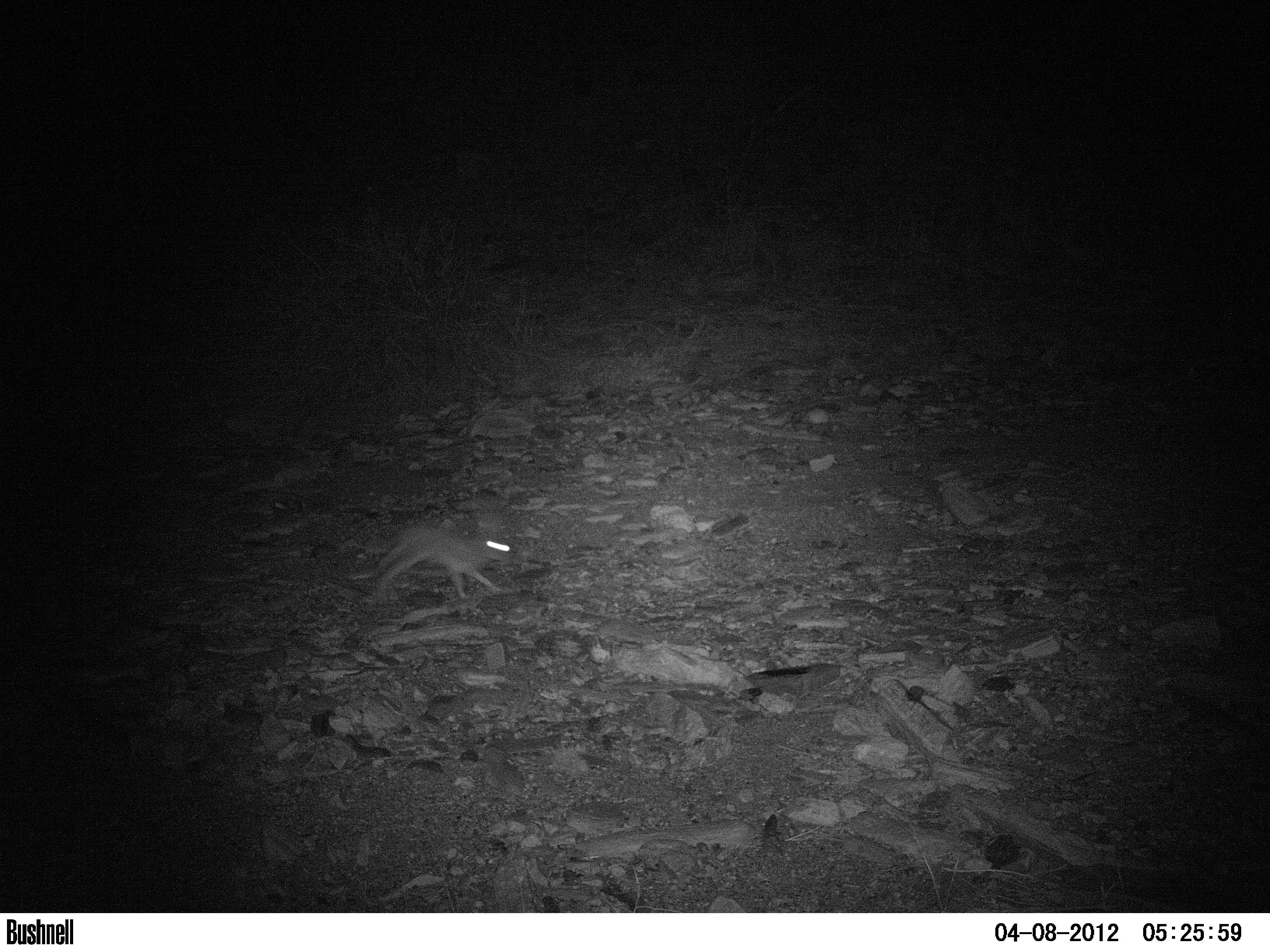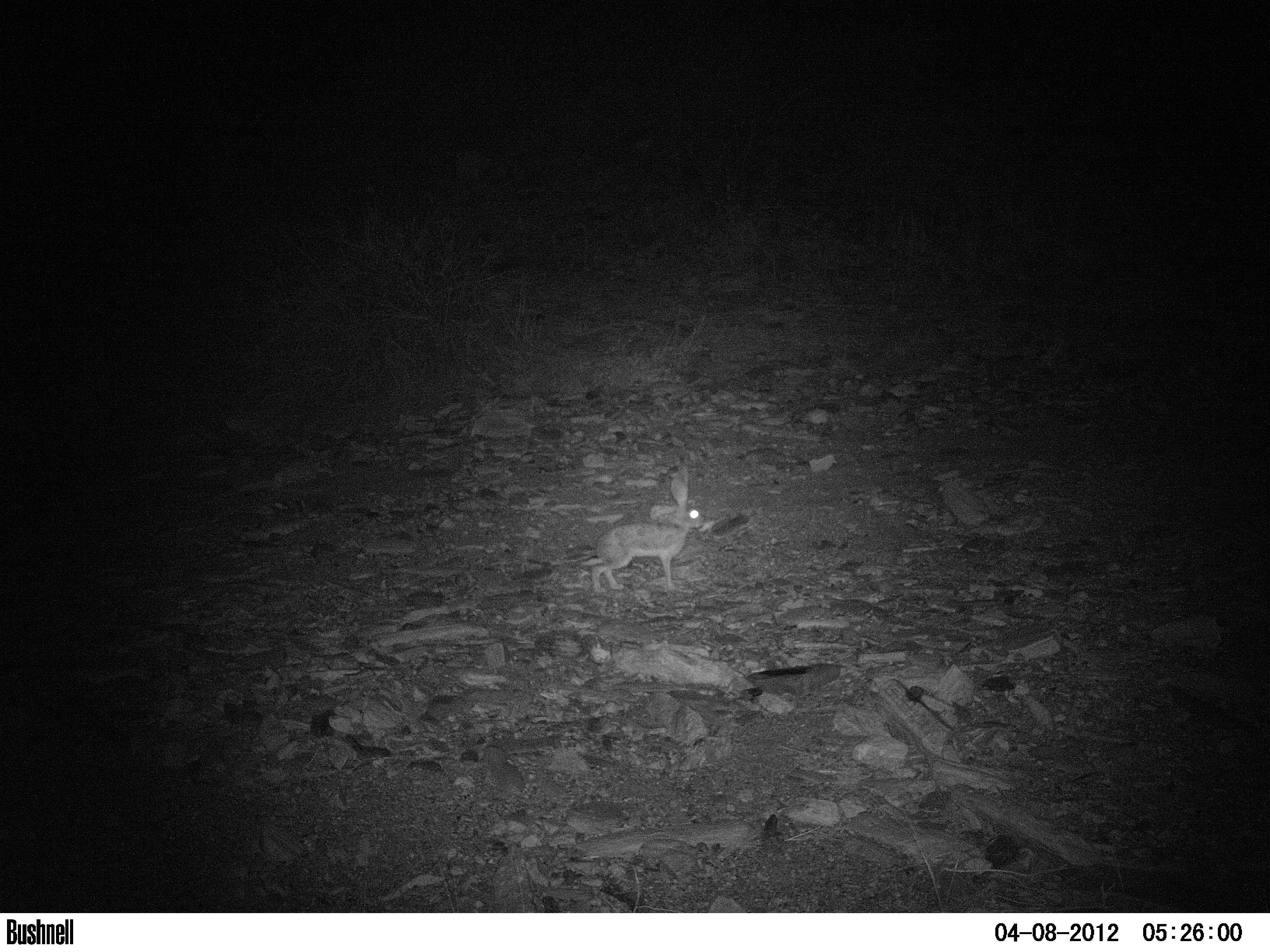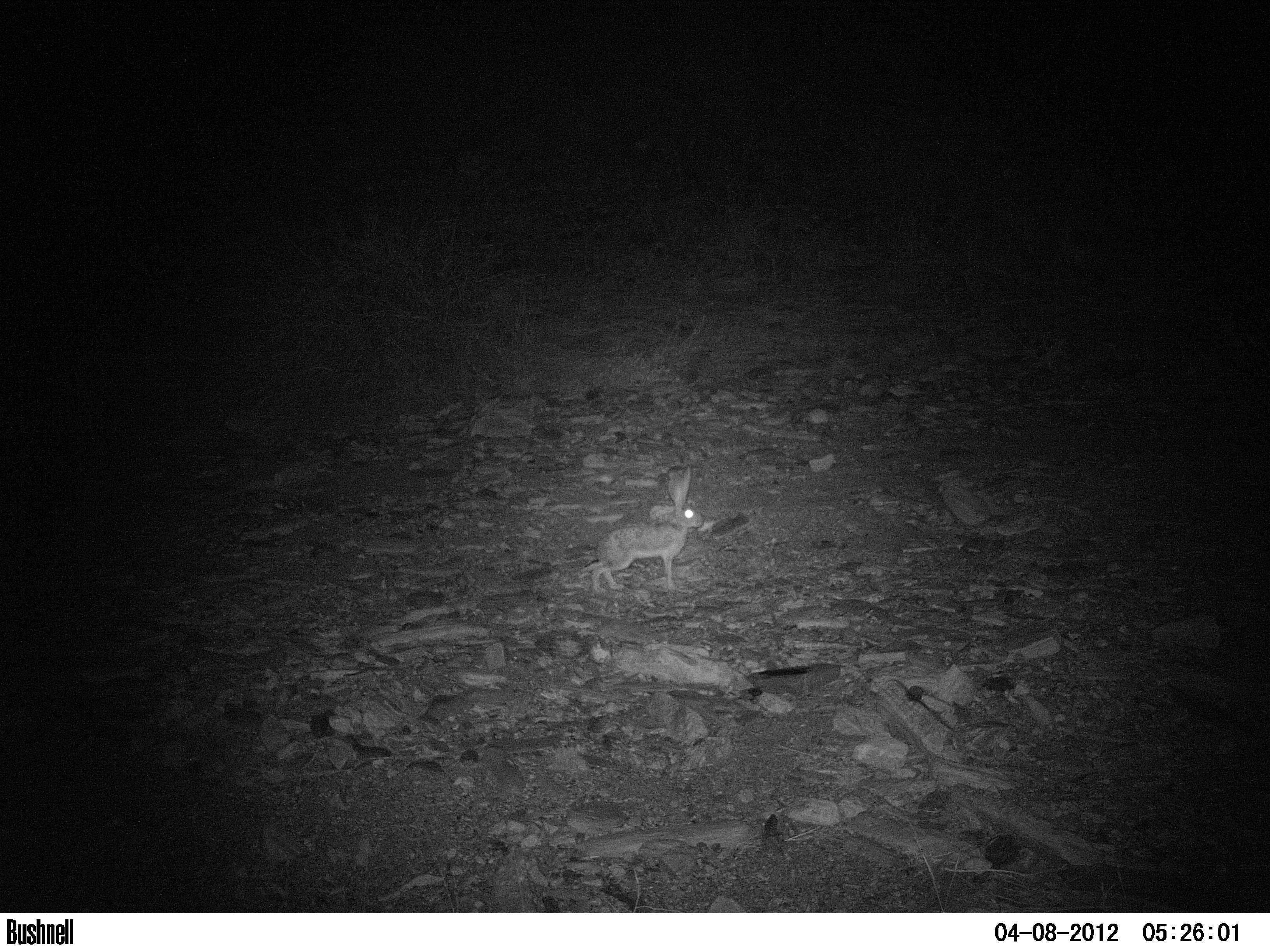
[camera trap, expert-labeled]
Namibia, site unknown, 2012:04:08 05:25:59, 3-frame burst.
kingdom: Animalia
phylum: Chordata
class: Mammalia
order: Lagomorpha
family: Leporidae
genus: Pronolagus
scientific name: Pronolagus randensis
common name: jameson's red rockhare